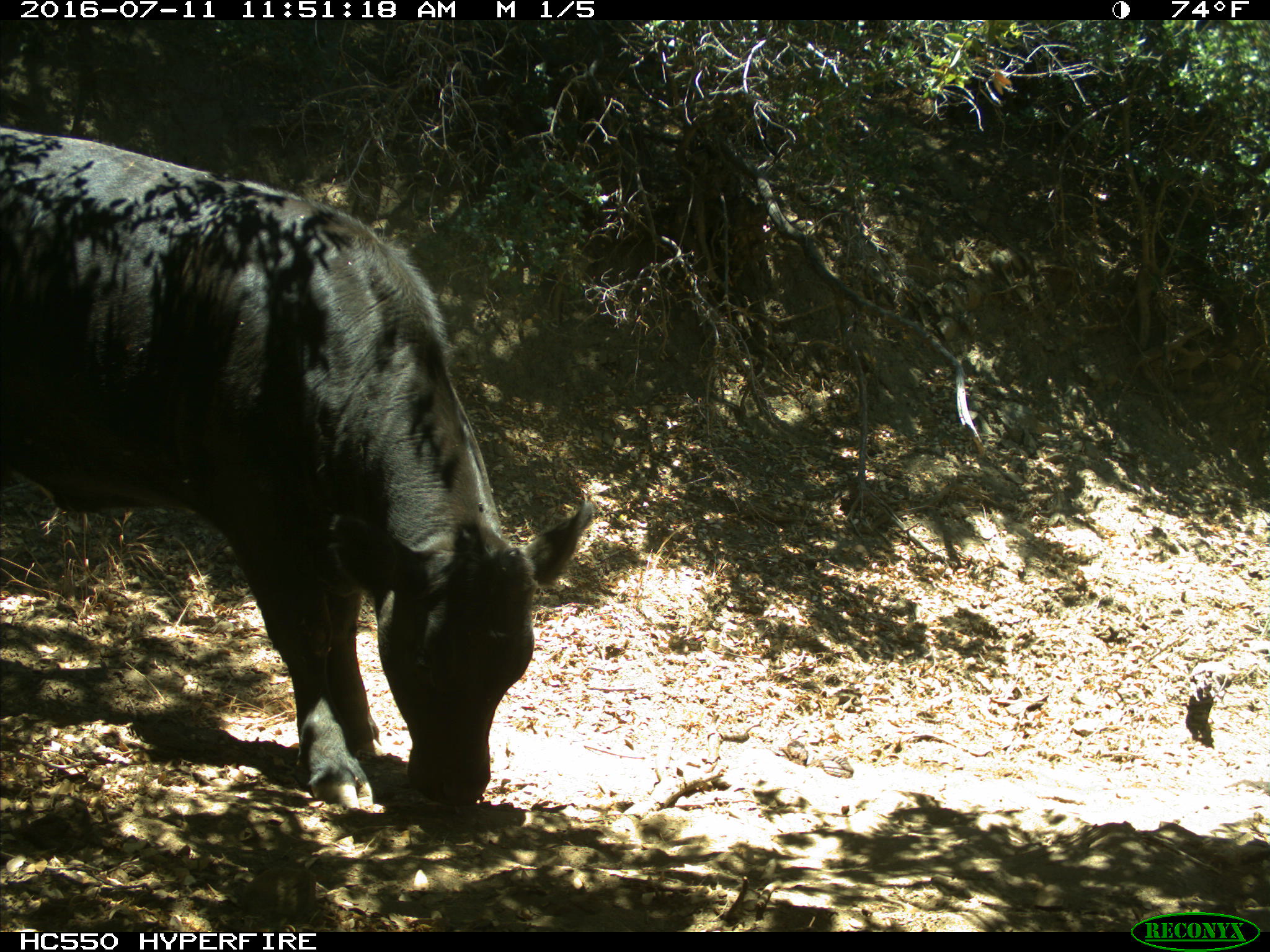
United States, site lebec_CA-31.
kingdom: Animalia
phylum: Chordata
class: Mammalia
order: Artiodactyla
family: Bovidae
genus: Bos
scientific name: Bos taurus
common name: domestic cow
Bos taurus (domestic cow).